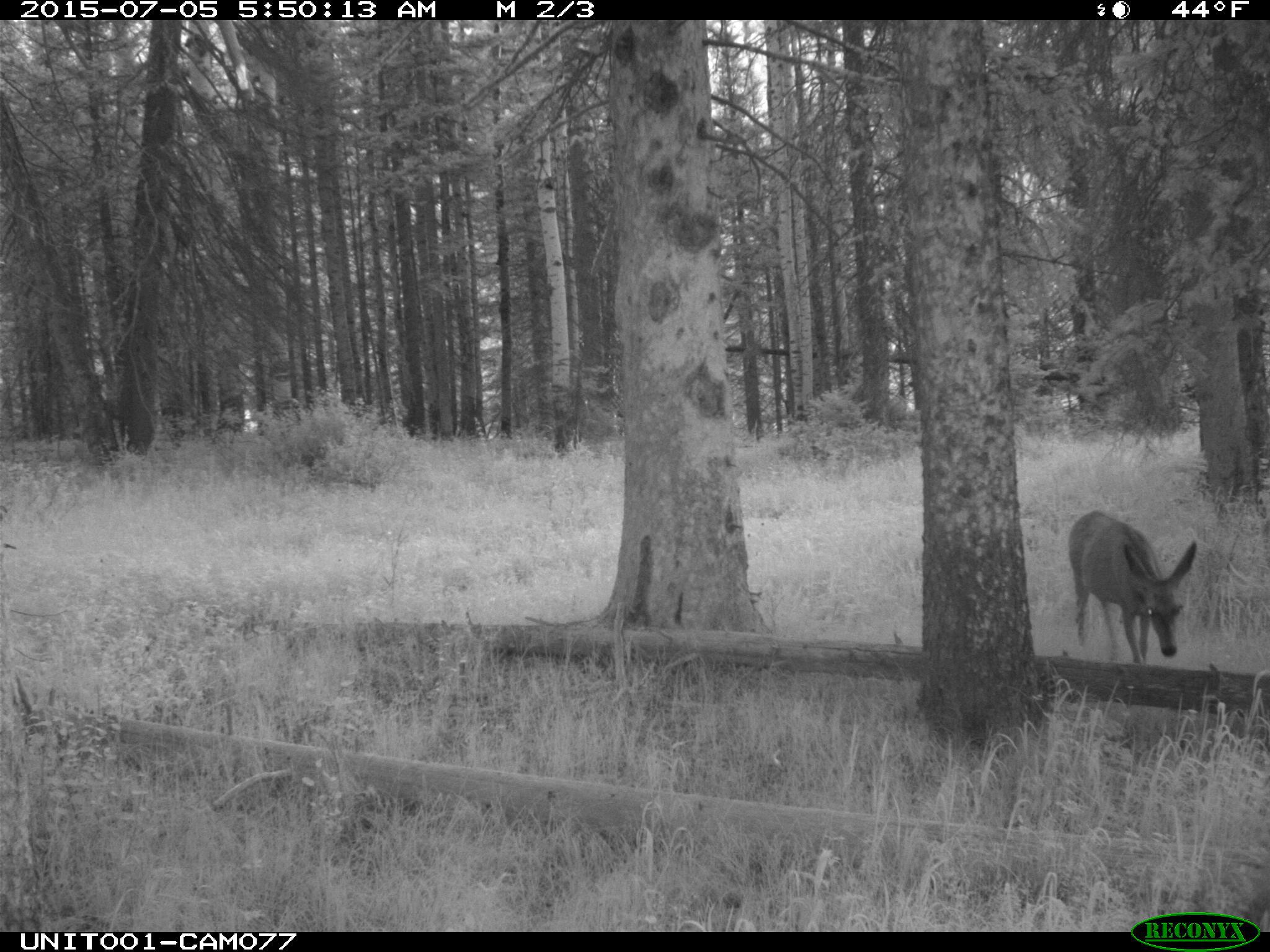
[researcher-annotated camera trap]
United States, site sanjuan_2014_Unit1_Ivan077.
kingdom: Animalia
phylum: Chordata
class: Mammalia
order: Artiodactyla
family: Cervidae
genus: Odocoileus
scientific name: Odocoileus hemionus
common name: mule deer